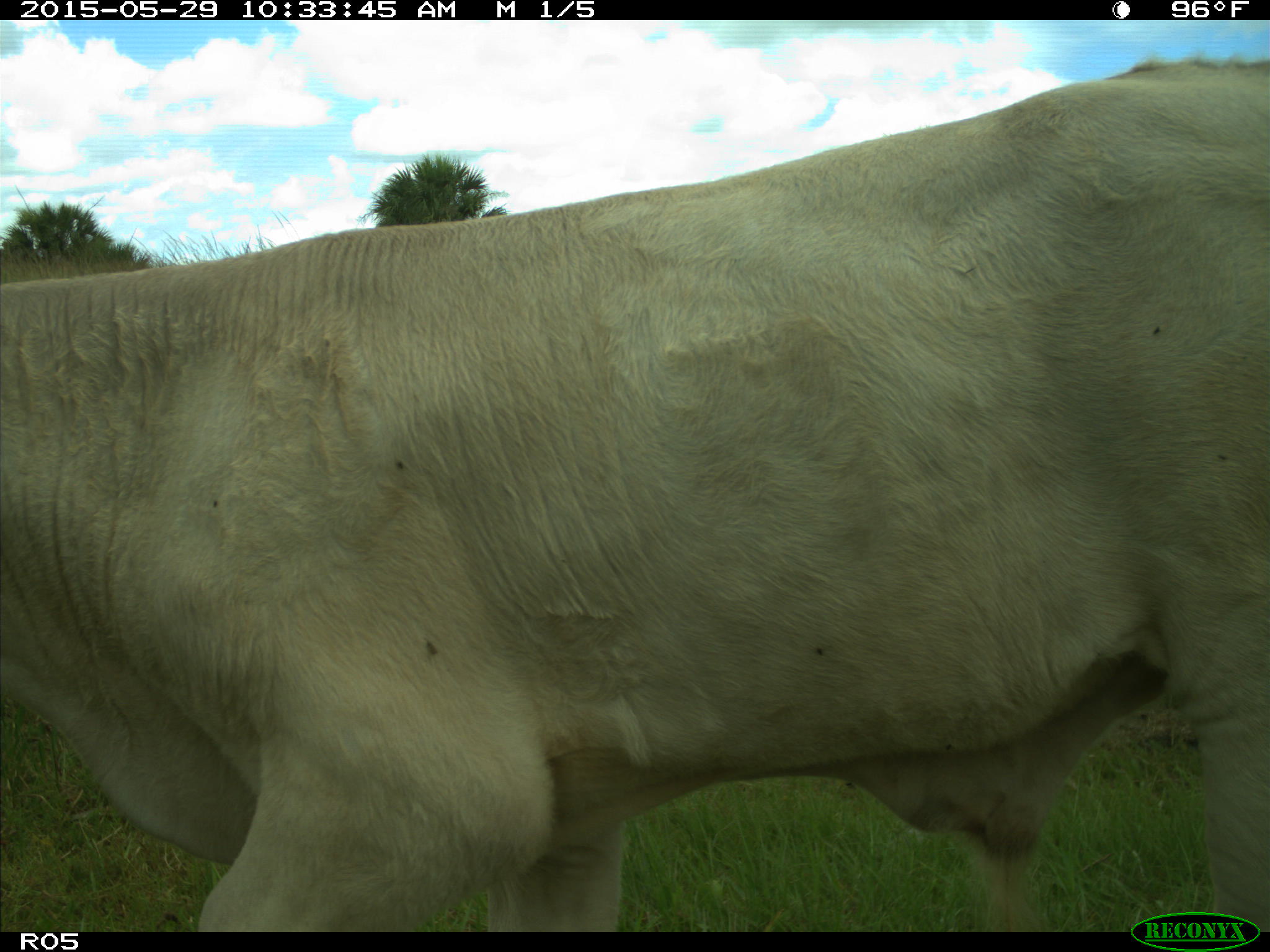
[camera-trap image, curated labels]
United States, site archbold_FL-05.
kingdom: Animalia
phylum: Chordata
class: Mammalia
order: Artiodactyla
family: Bovidae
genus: Bos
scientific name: Bos taurus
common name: domestic cow